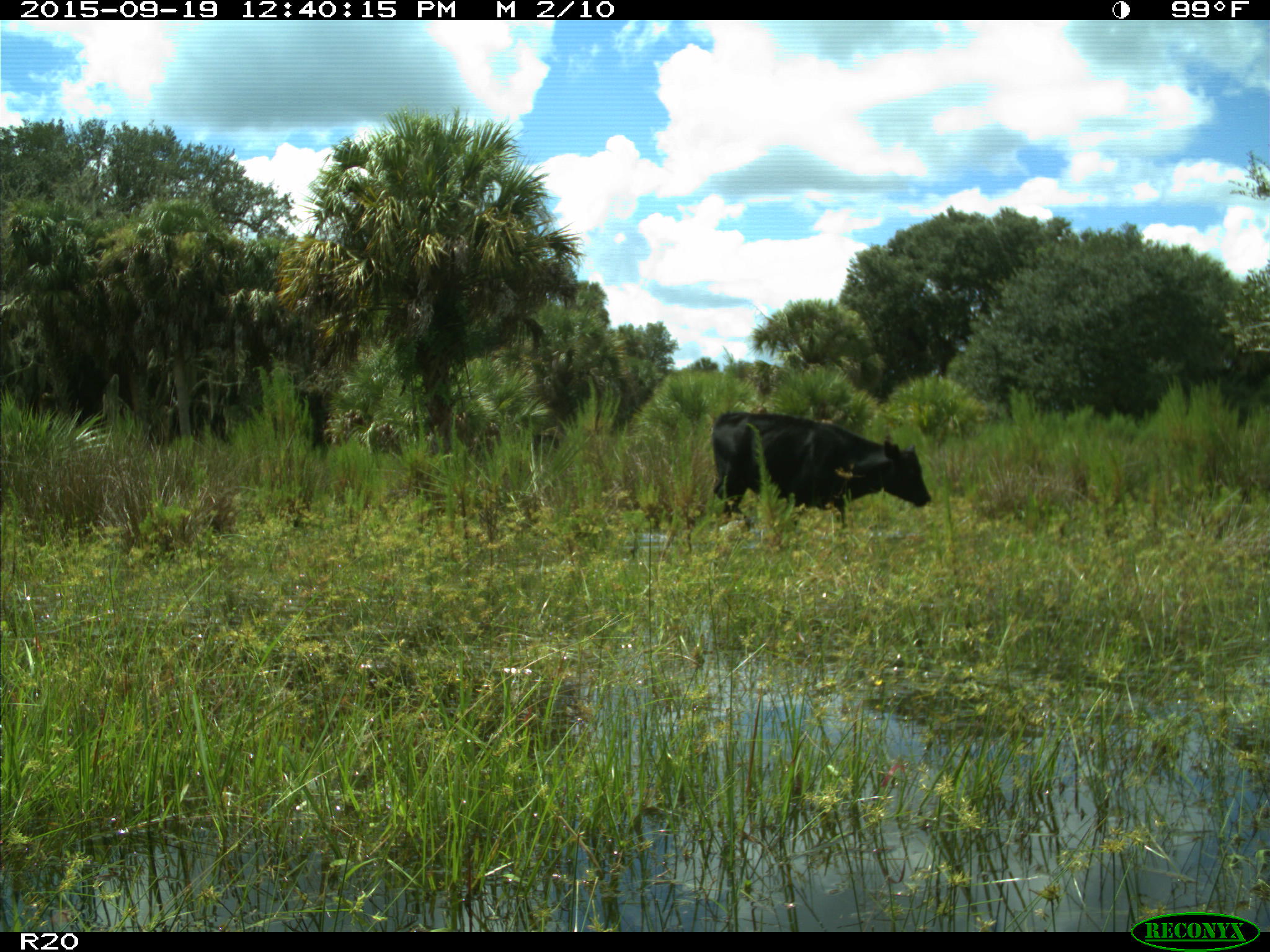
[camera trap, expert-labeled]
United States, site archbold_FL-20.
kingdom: Animalia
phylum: Chordata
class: Mammalia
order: Artiodactyla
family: Bovidae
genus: Bos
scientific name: Bos taurus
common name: domestic cow